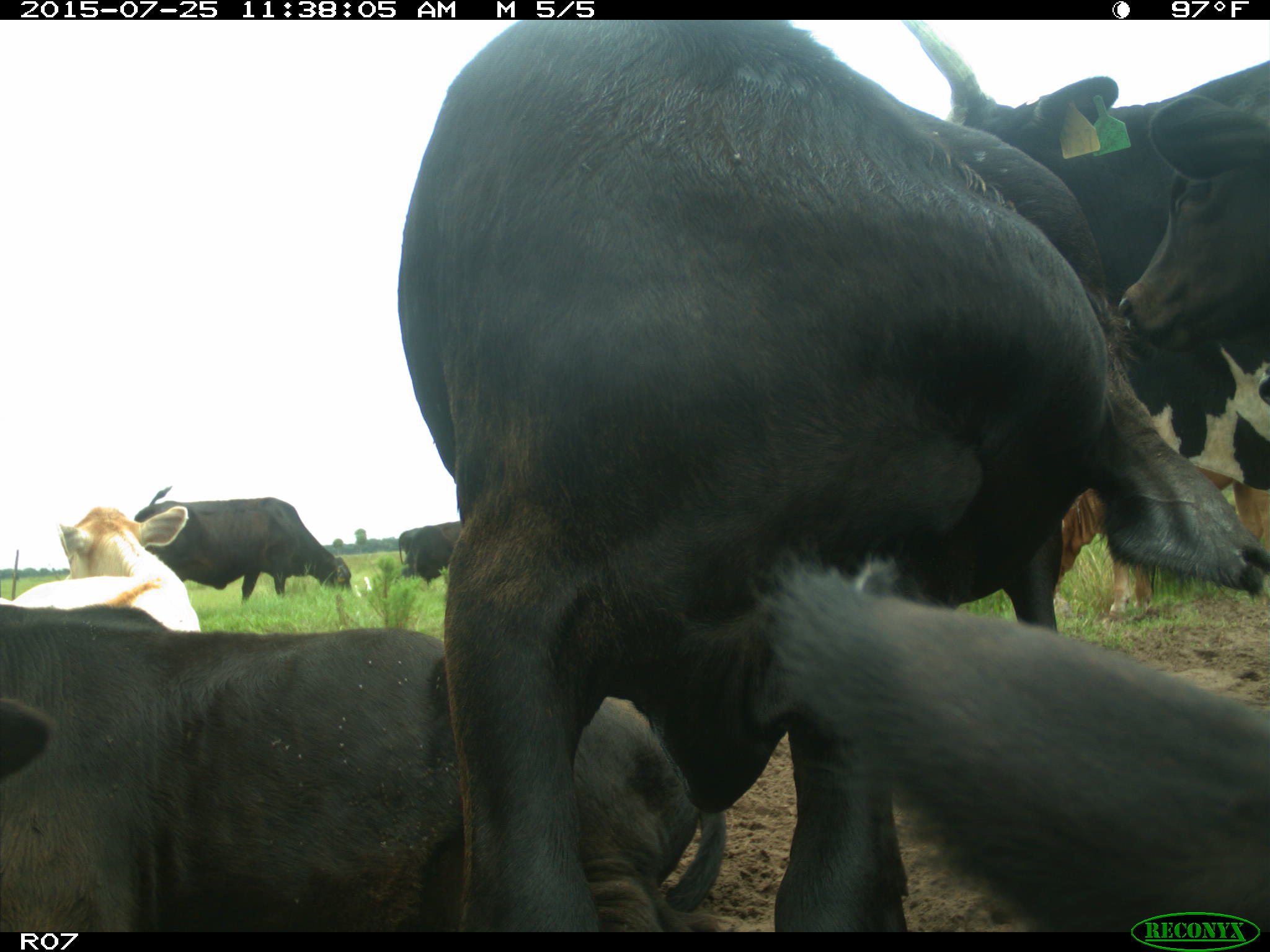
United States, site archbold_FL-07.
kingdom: Animalia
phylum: Chordata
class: Mammalia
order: Artiodactyla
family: Bovidae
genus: Bos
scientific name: Bos taurus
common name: domestic cow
Bos taurus (domestic cow).